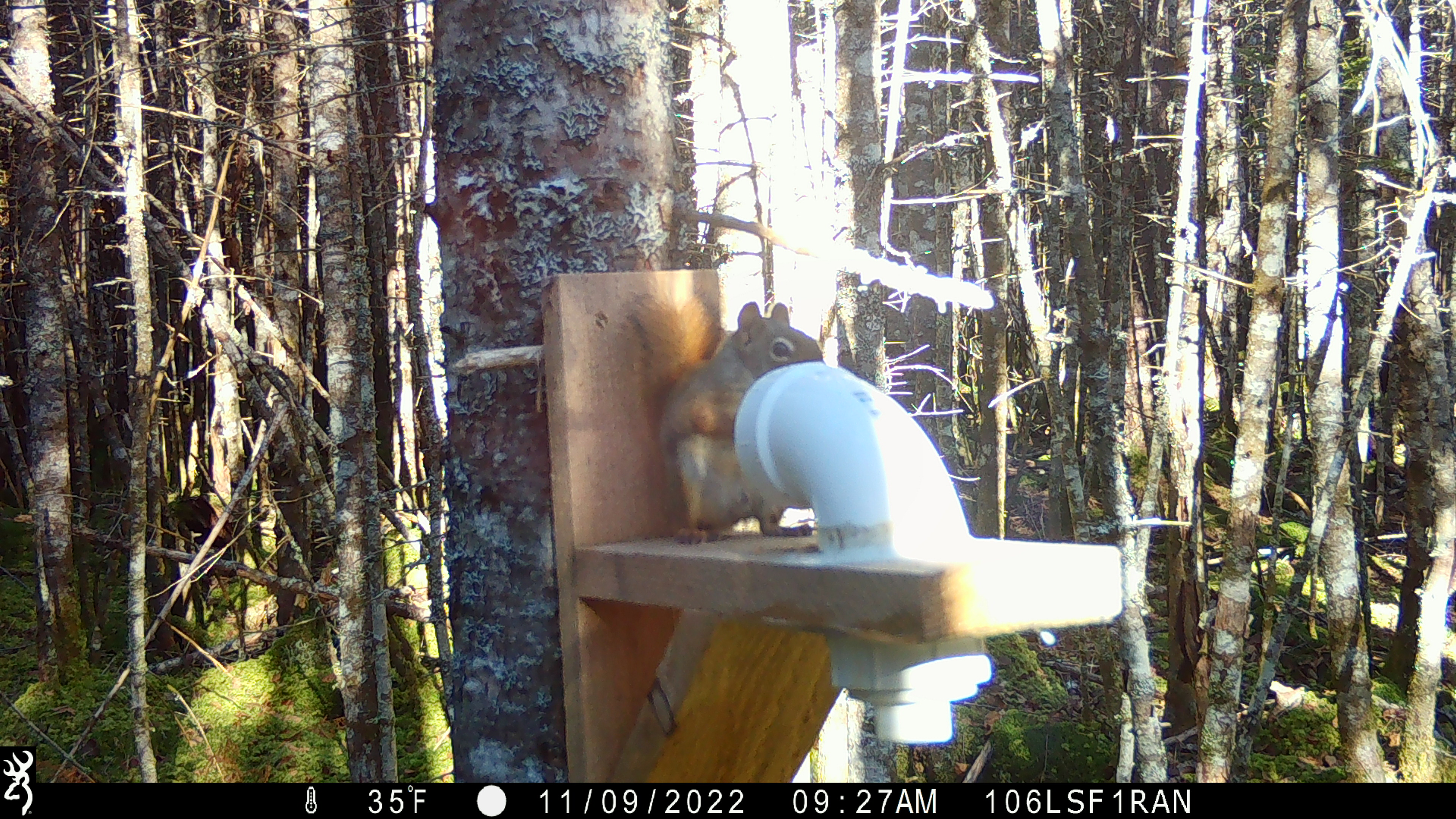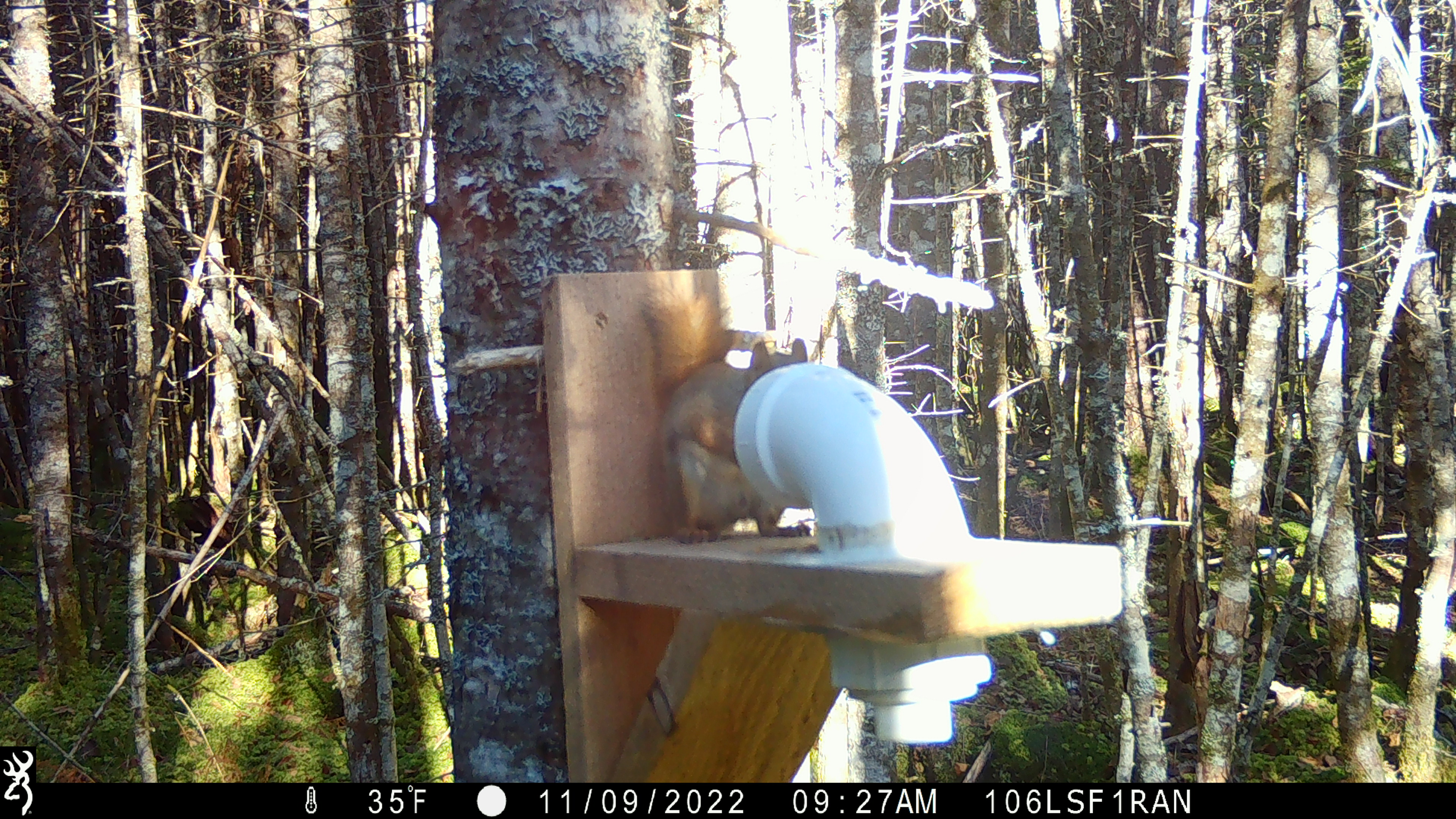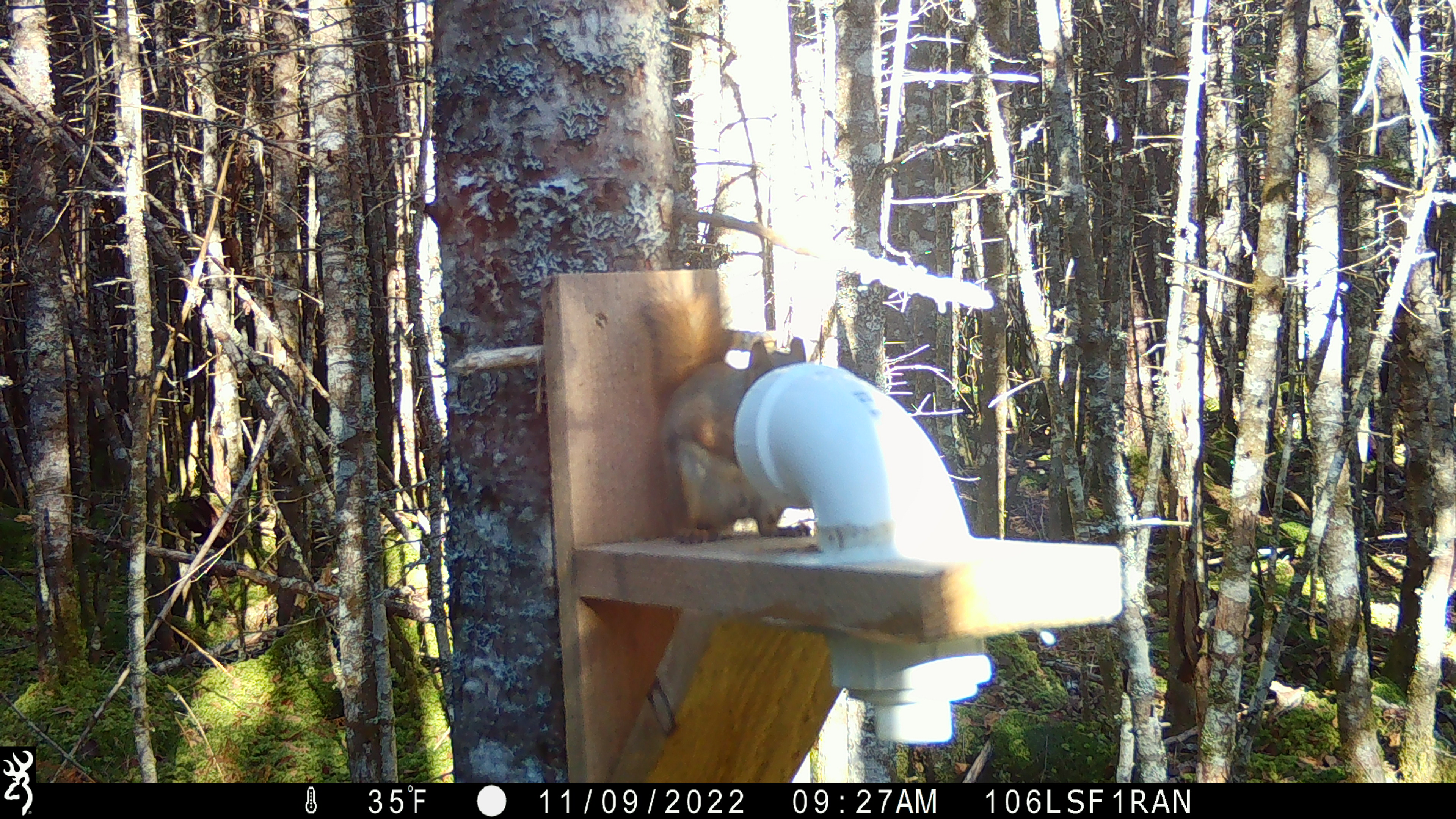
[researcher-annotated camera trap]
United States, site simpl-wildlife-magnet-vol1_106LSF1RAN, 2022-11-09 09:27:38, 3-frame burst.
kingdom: Animalia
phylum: Chordata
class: Mammalia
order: Rodentia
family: Sciuridae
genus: Tamiasciurus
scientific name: Tamiasciurus hudsonicus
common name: red squirrel